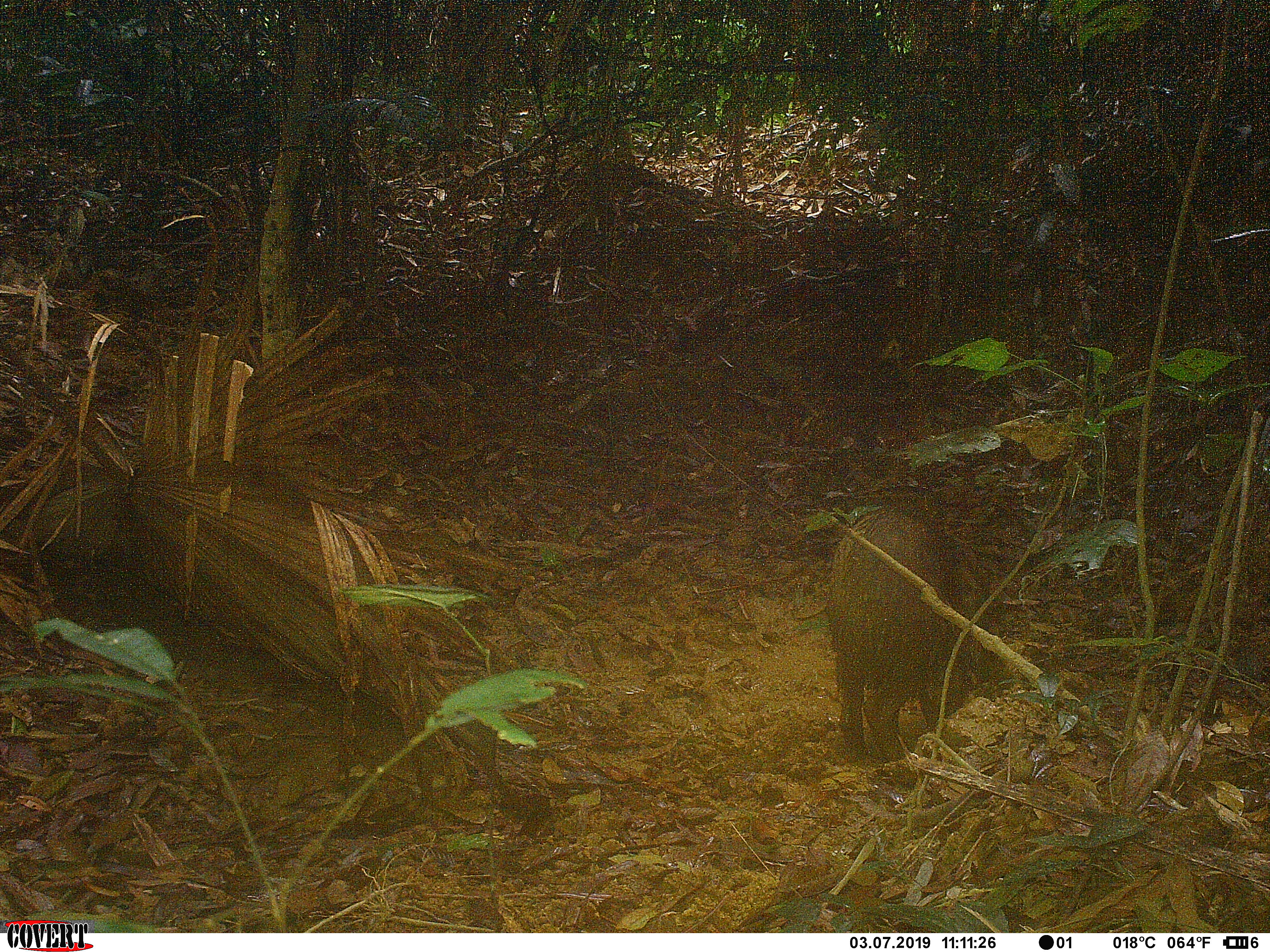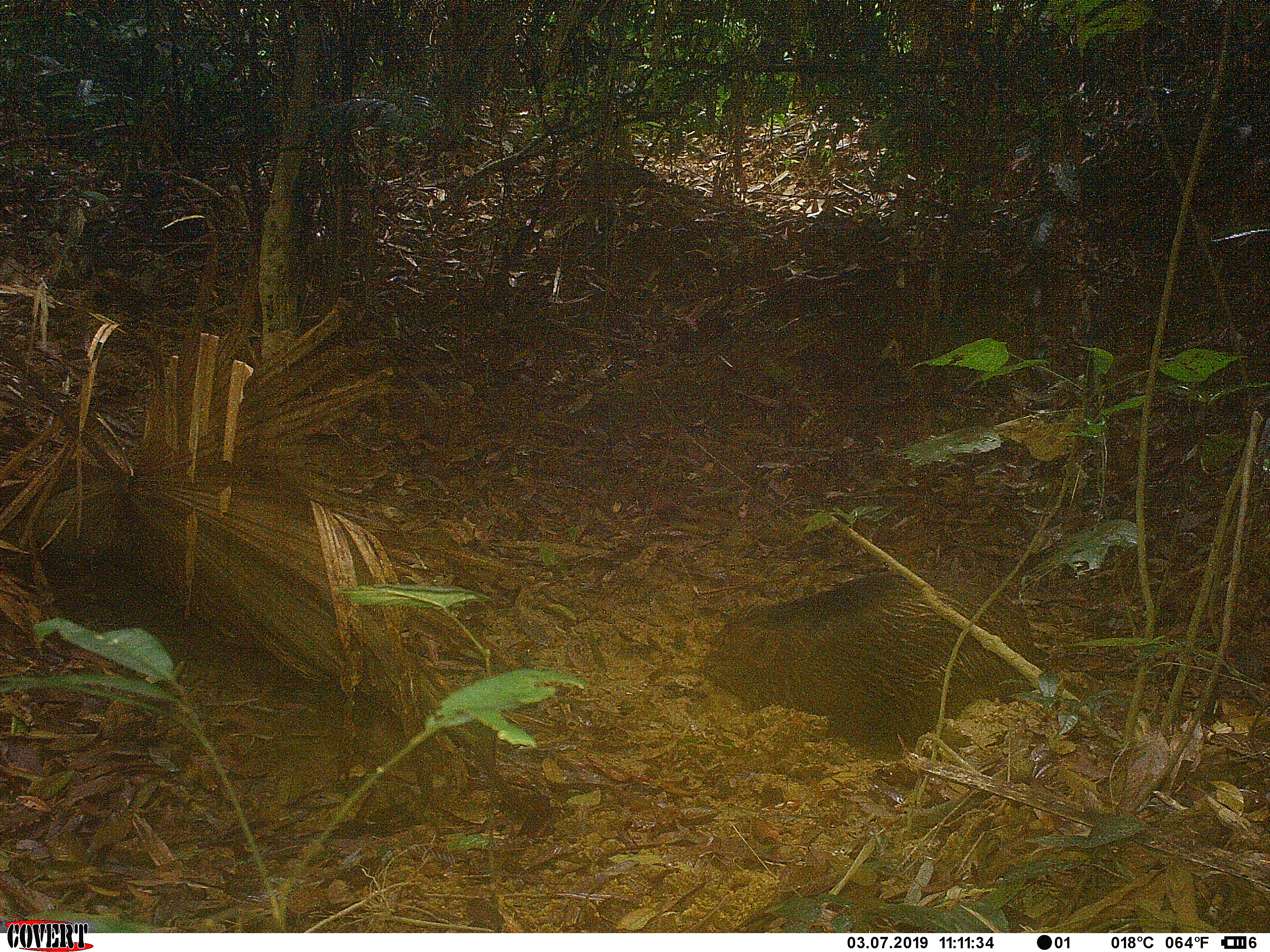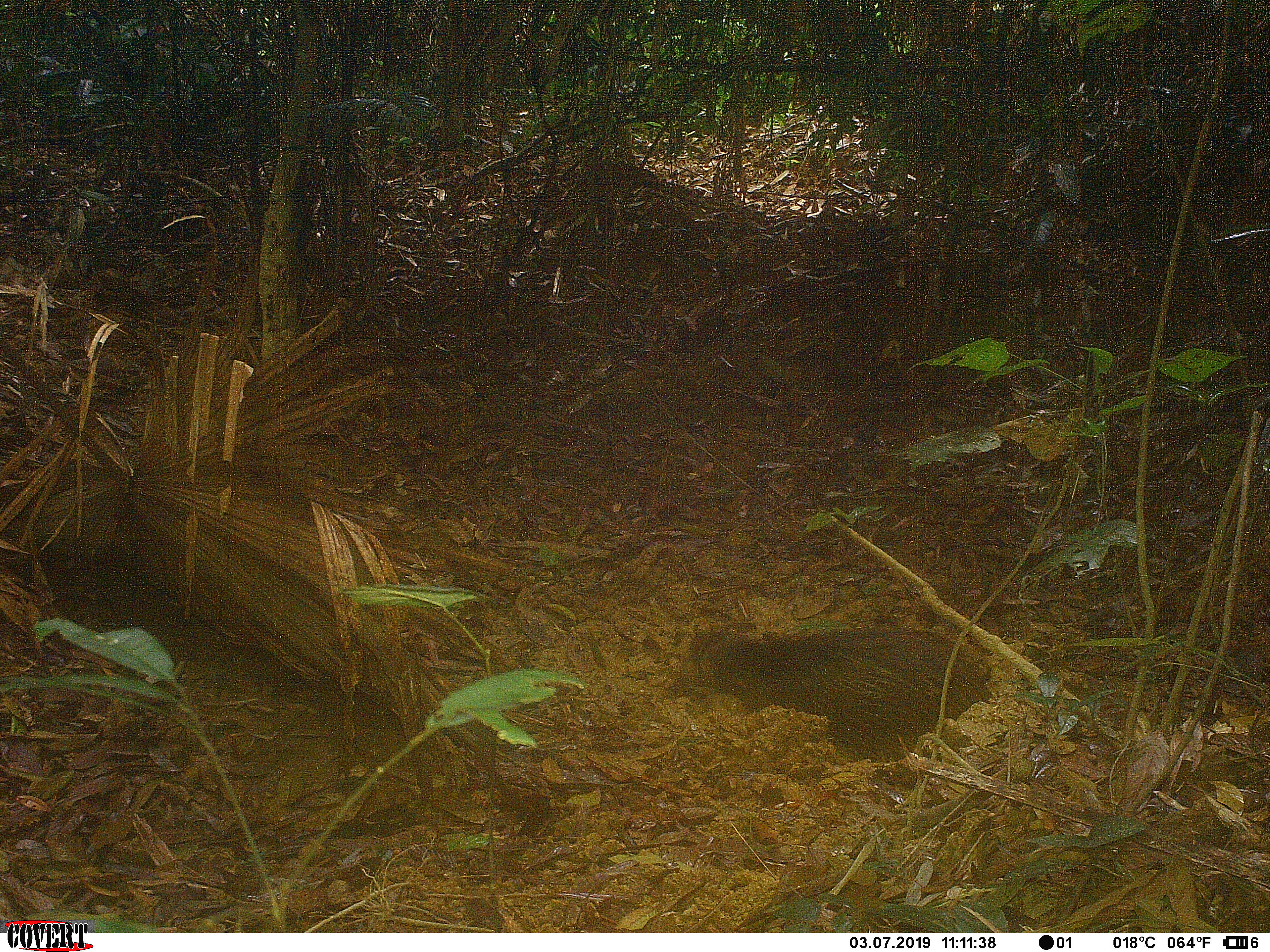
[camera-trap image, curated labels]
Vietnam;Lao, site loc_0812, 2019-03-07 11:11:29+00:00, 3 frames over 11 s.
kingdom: Animalia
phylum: Chordata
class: Mammalia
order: Artiodactyla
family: Suidae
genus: Sus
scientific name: Sus scrofa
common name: eurasian wild pig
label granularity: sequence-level